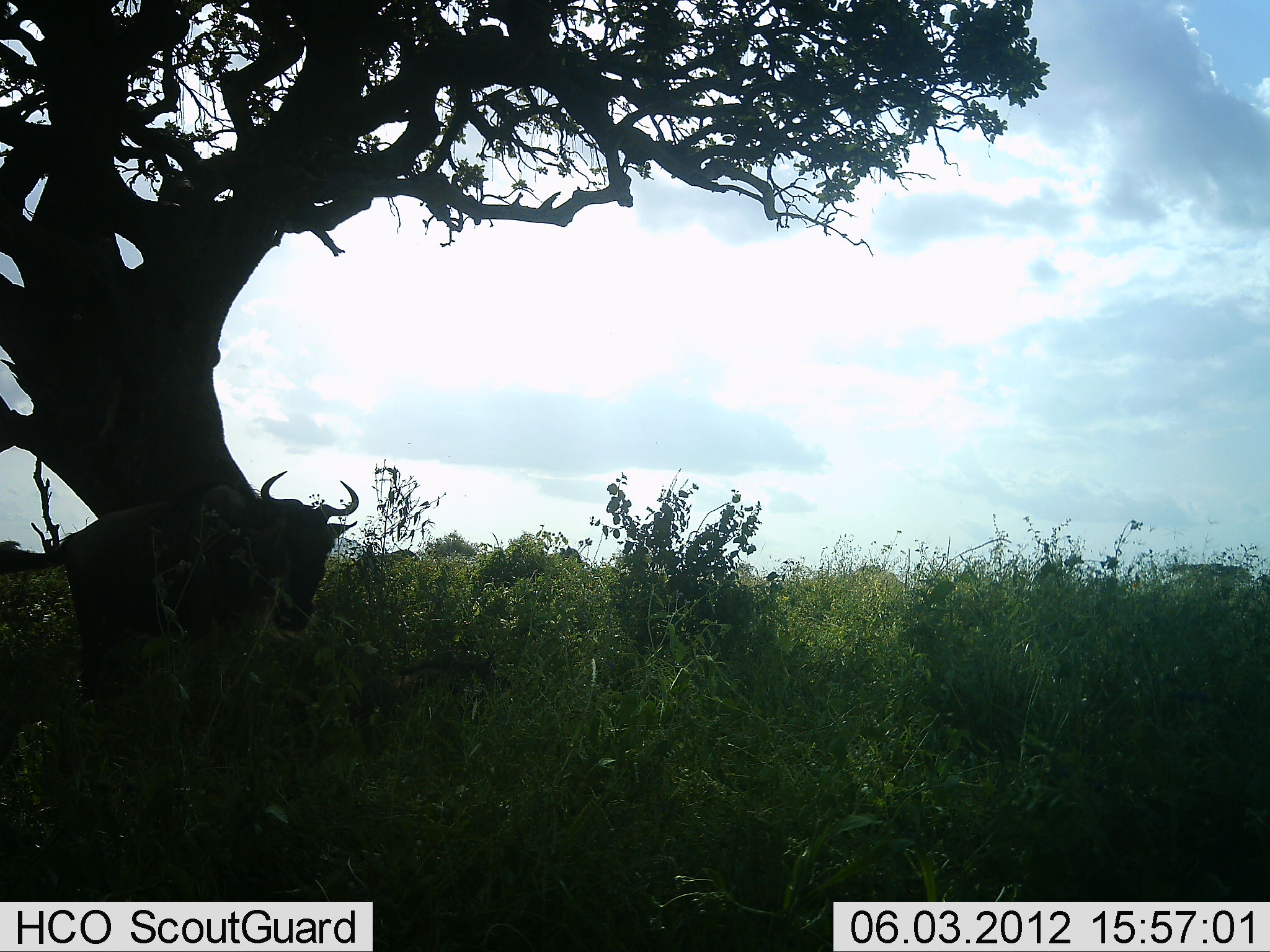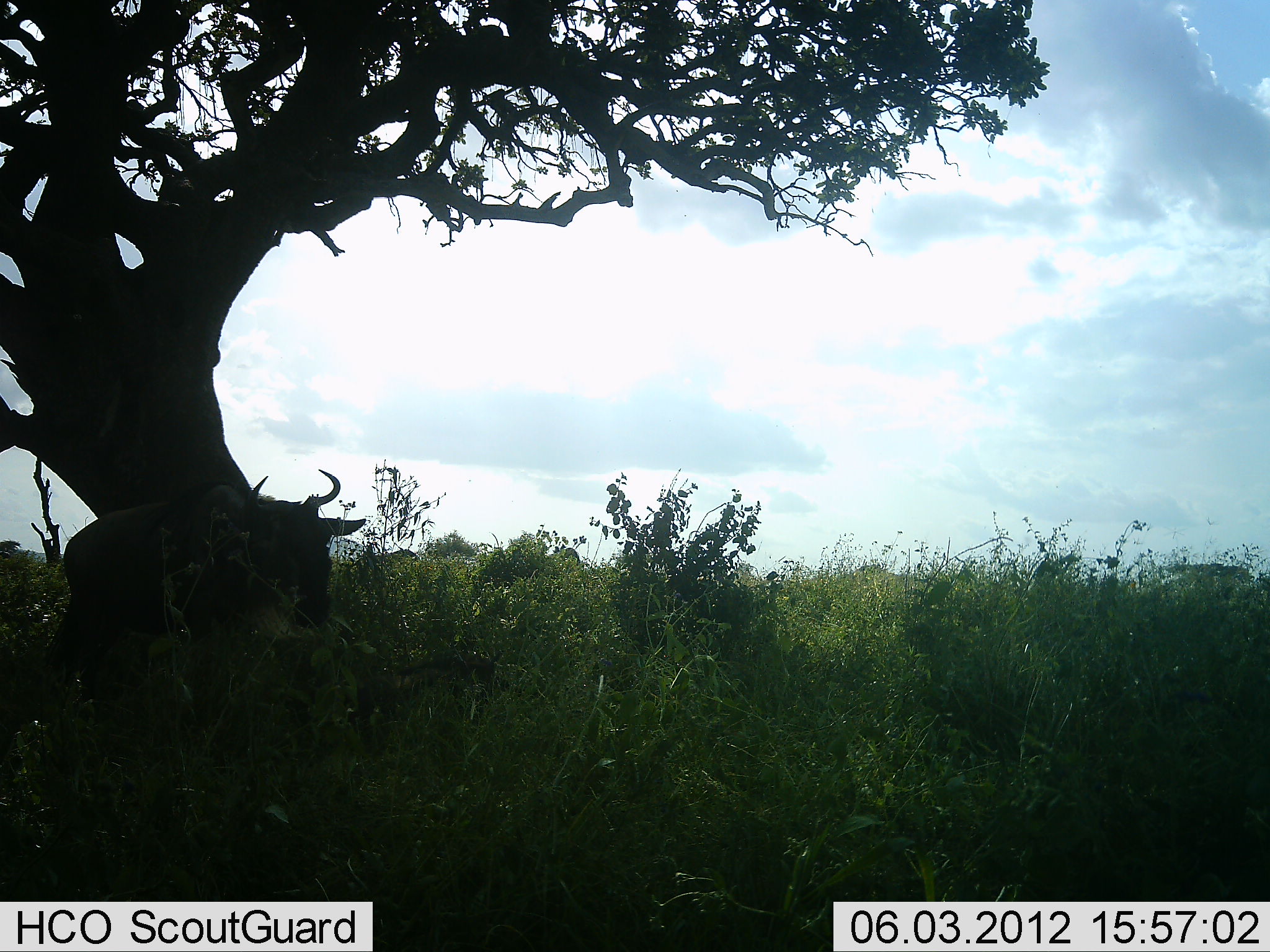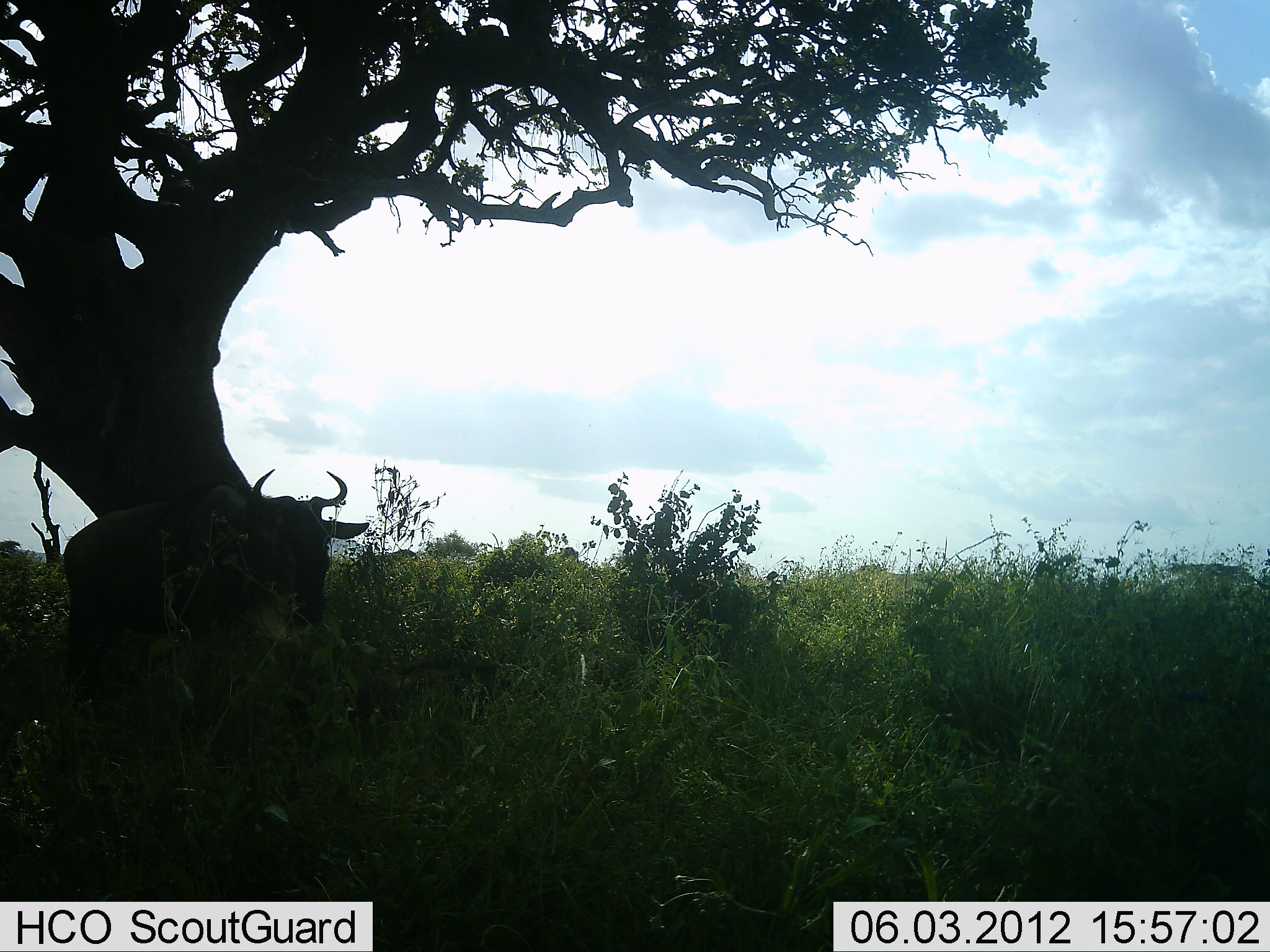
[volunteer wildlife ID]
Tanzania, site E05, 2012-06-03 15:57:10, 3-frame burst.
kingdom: Animalia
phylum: Chordata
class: Mammalia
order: Artiodactyla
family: Bovidae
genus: Connochaetes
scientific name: Connochaetes taurinus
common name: blue wildebeest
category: wildebeest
Wildebeest (blue wildebeest) (Connochaetes taurinus), count 1. Behavior (volunteer vote fractions): standing 70%, resting 30%, moving 10%, interacting 0%. Young present (vote fraction): 0%. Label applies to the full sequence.